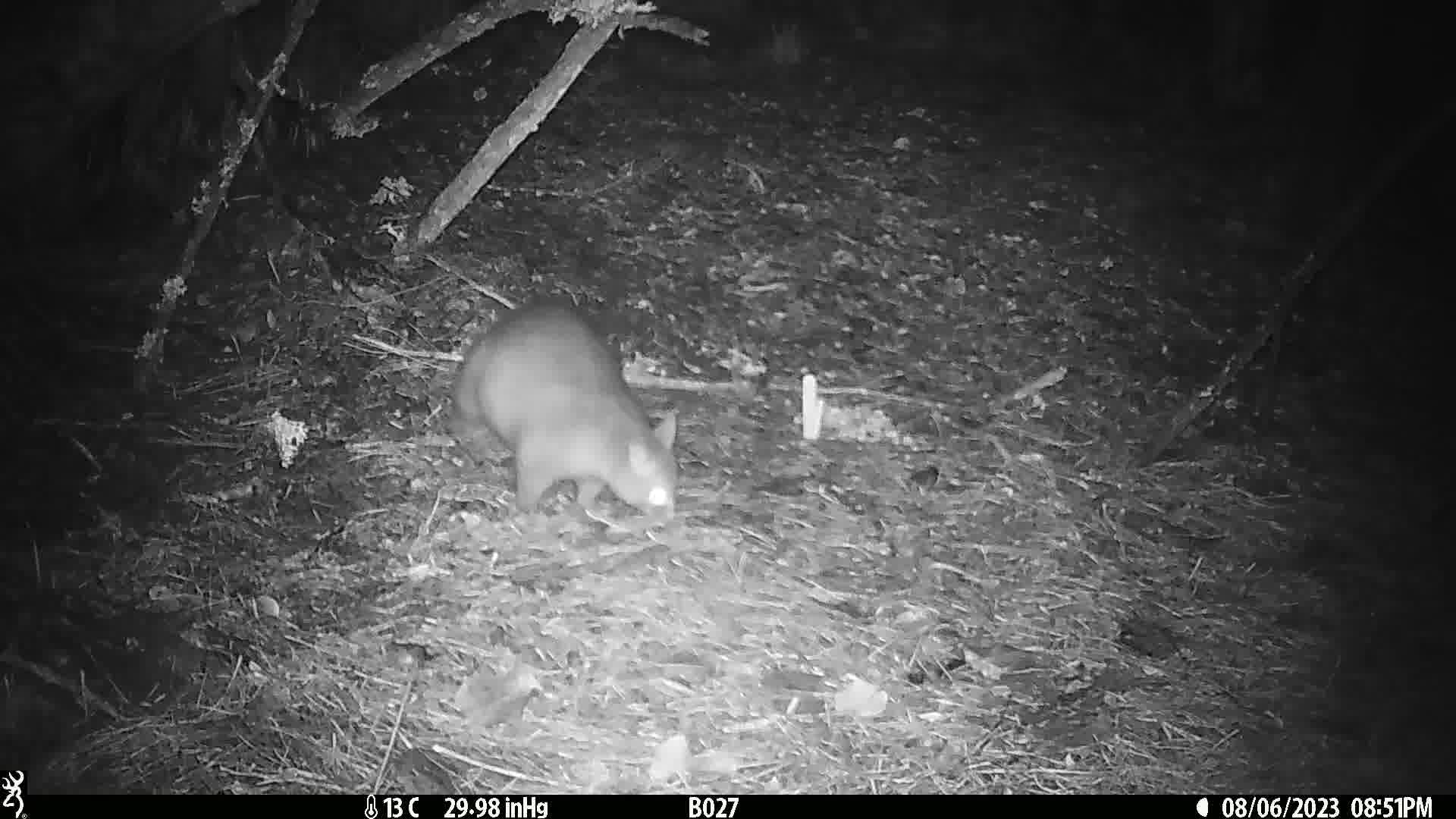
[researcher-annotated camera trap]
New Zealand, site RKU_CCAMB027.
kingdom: Animalia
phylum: Chordata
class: Mammalia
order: Diprotodontia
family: Phalangeridae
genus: Trichosurus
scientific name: Trichosurus vulpecula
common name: common brushtail possum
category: possum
Possum (common brushtail possum) (Trichosurus vulpecula).